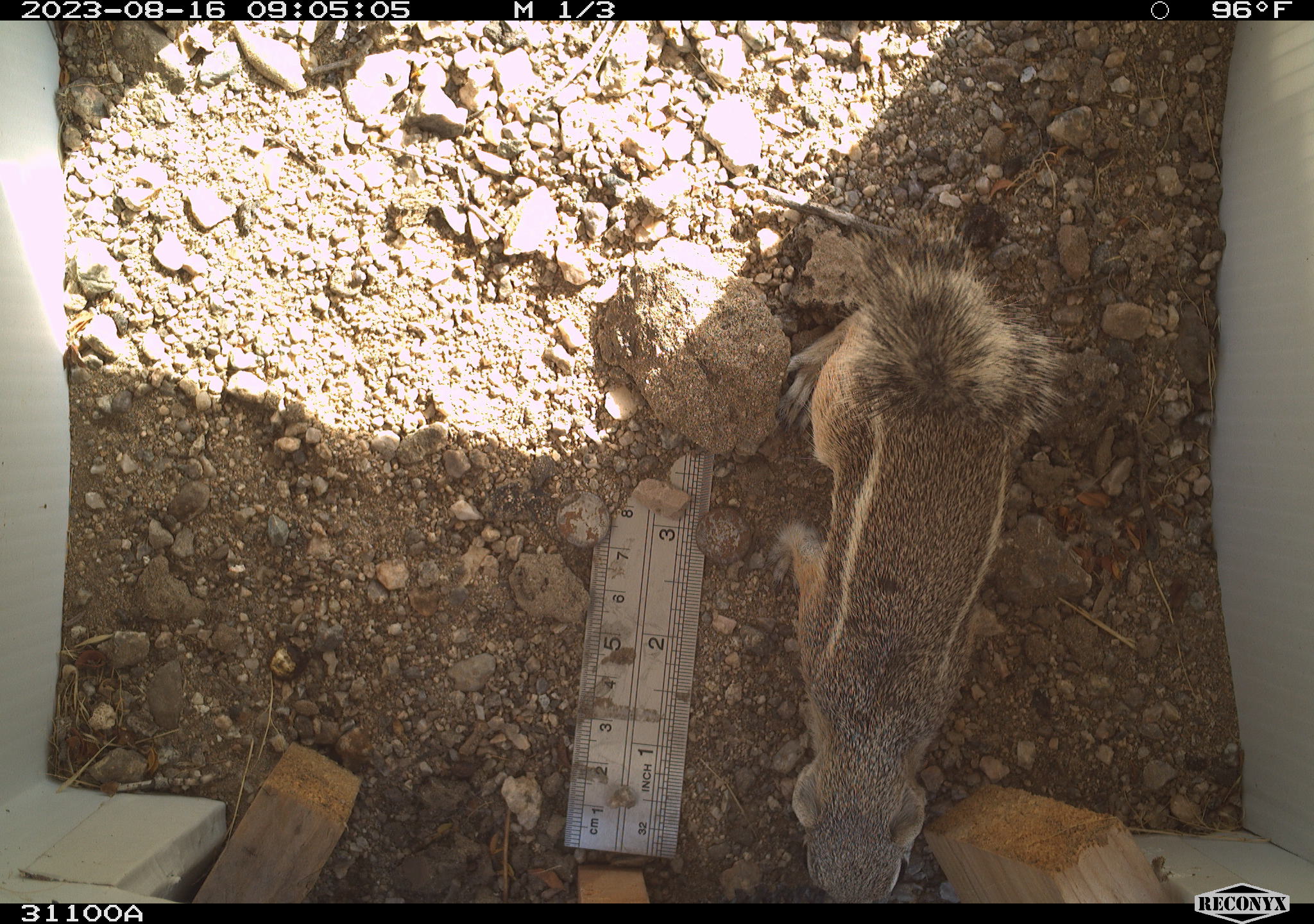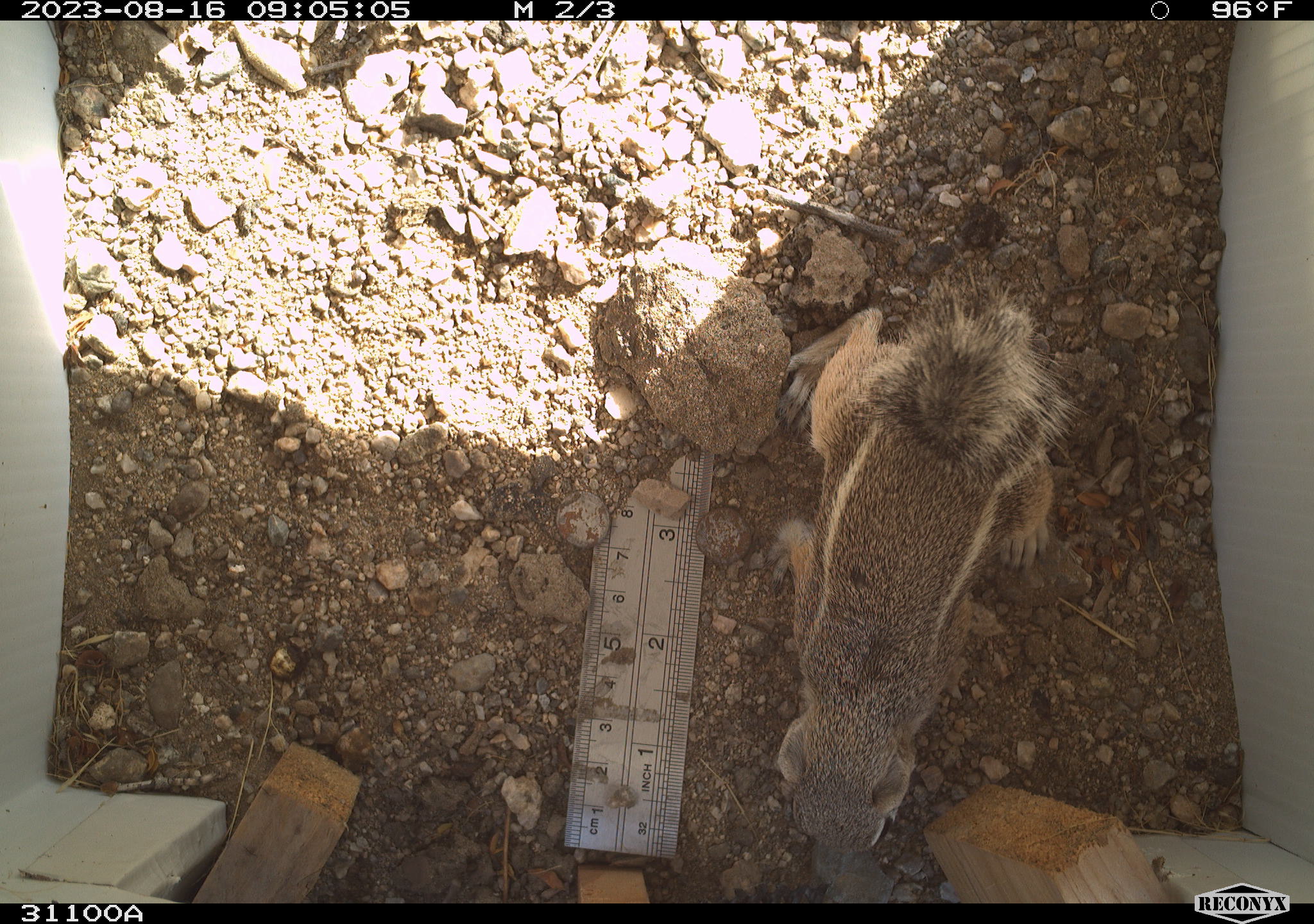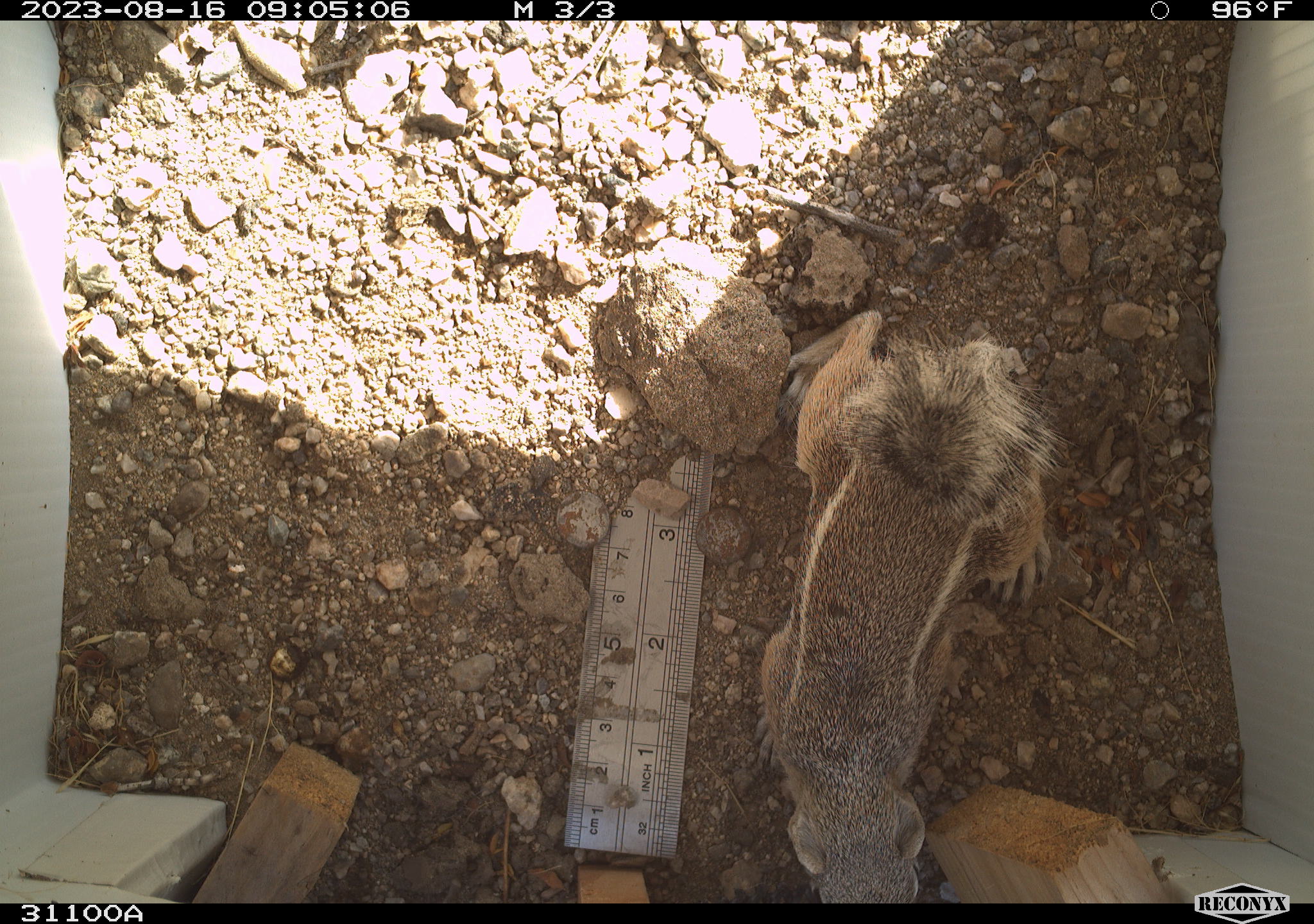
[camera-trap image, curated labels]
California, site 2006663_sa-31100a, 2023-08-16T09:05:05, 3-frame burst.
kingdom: Animalia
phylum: Chordata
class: Mammalia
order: Rodentia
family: Sciuridae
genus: Ammospermophilus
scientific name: Ammospermophilus leucurus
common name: white-tailed antelope squirrel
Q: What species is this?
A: White-tailed antelope squirrel (Ammospermophilus leucurus).